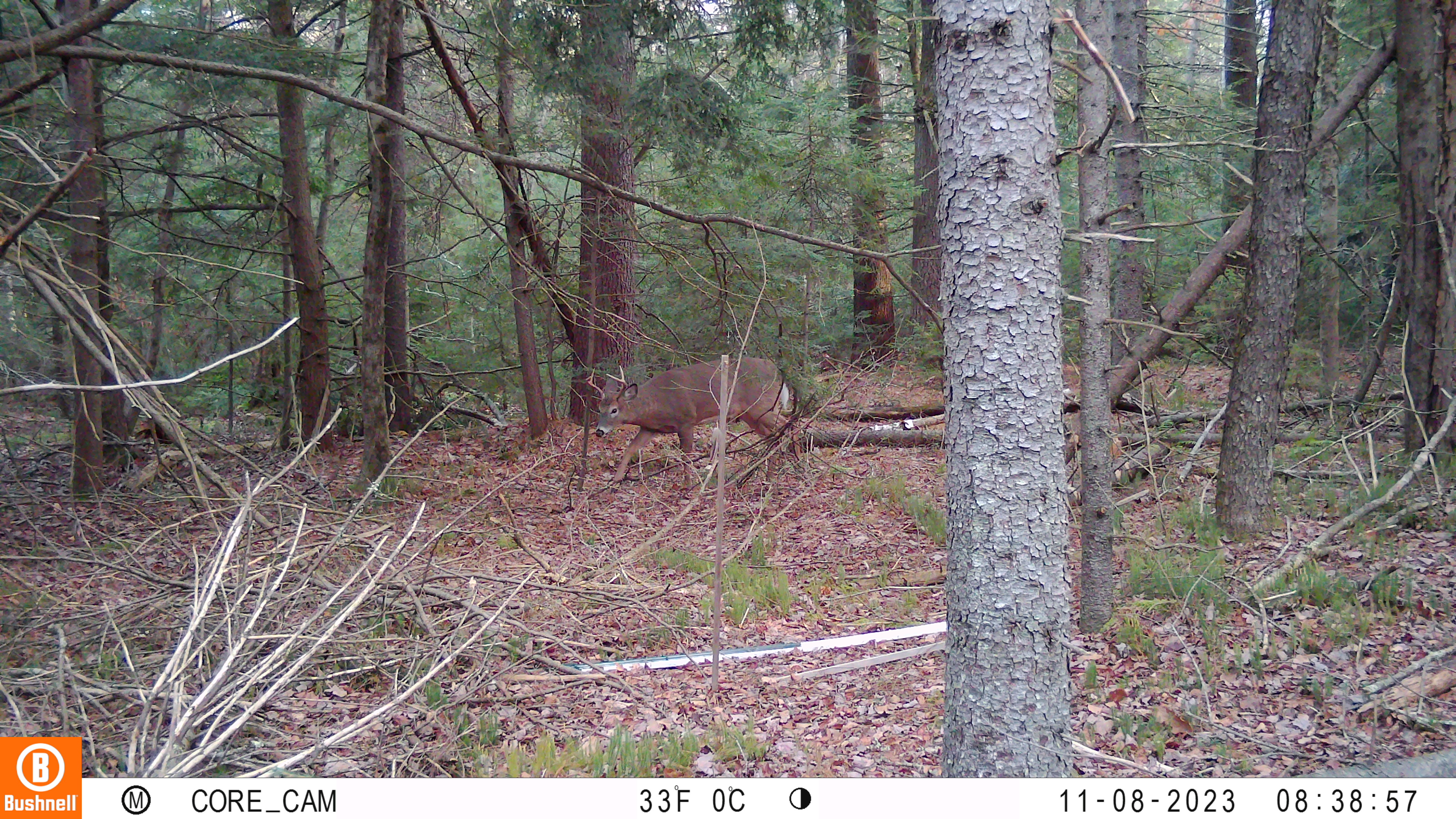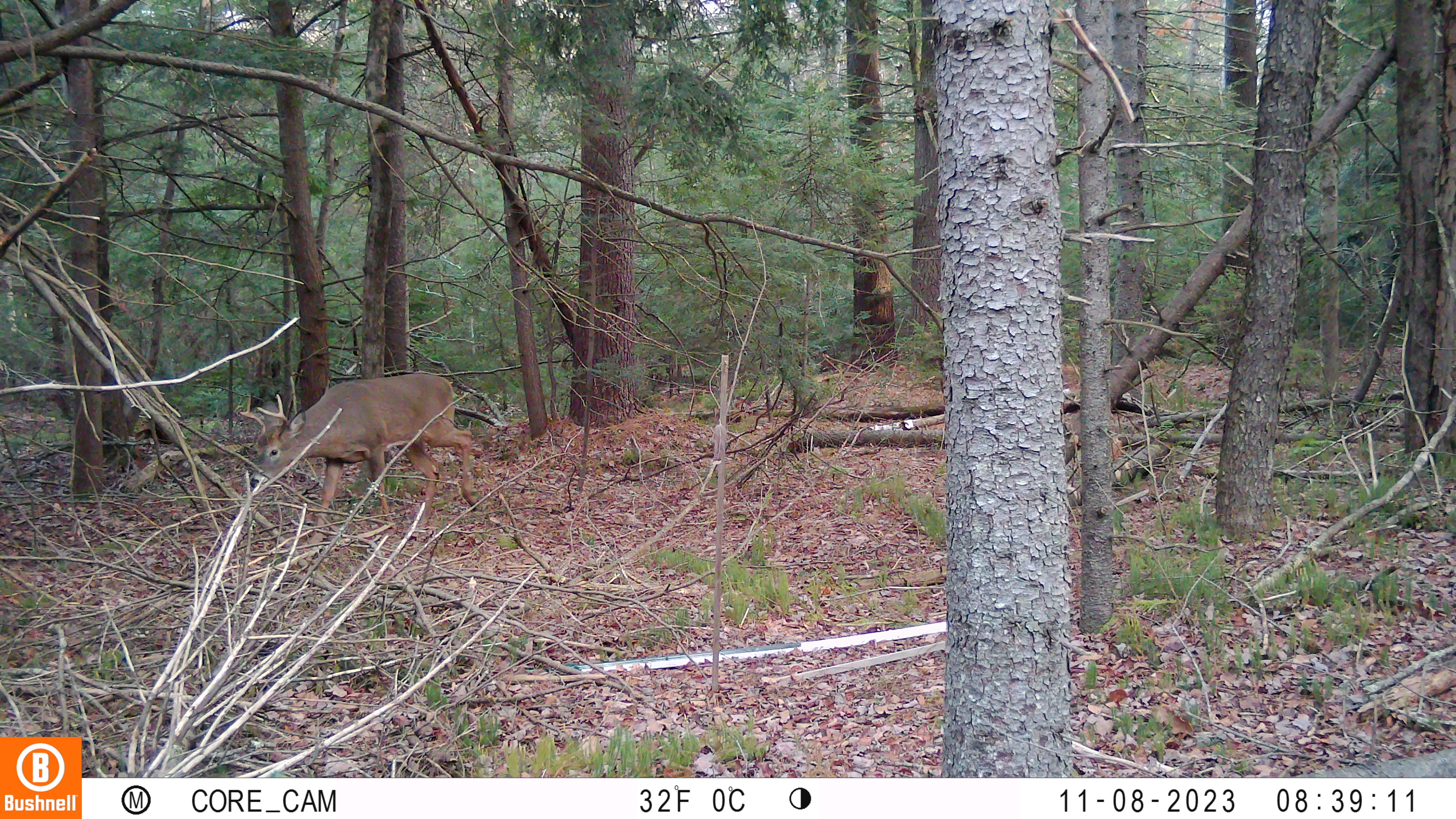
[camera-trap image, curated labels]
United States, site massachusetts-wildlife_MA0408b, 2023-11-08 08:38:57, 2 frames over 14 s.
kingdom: Animalia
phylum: Chordata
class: Mammalia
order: Artiodactyla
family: Cervidae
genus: Odocoileus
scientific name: Odocoileus virginianus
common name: white-tailed deer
White-tailed deer (Odocoileus virginianus).